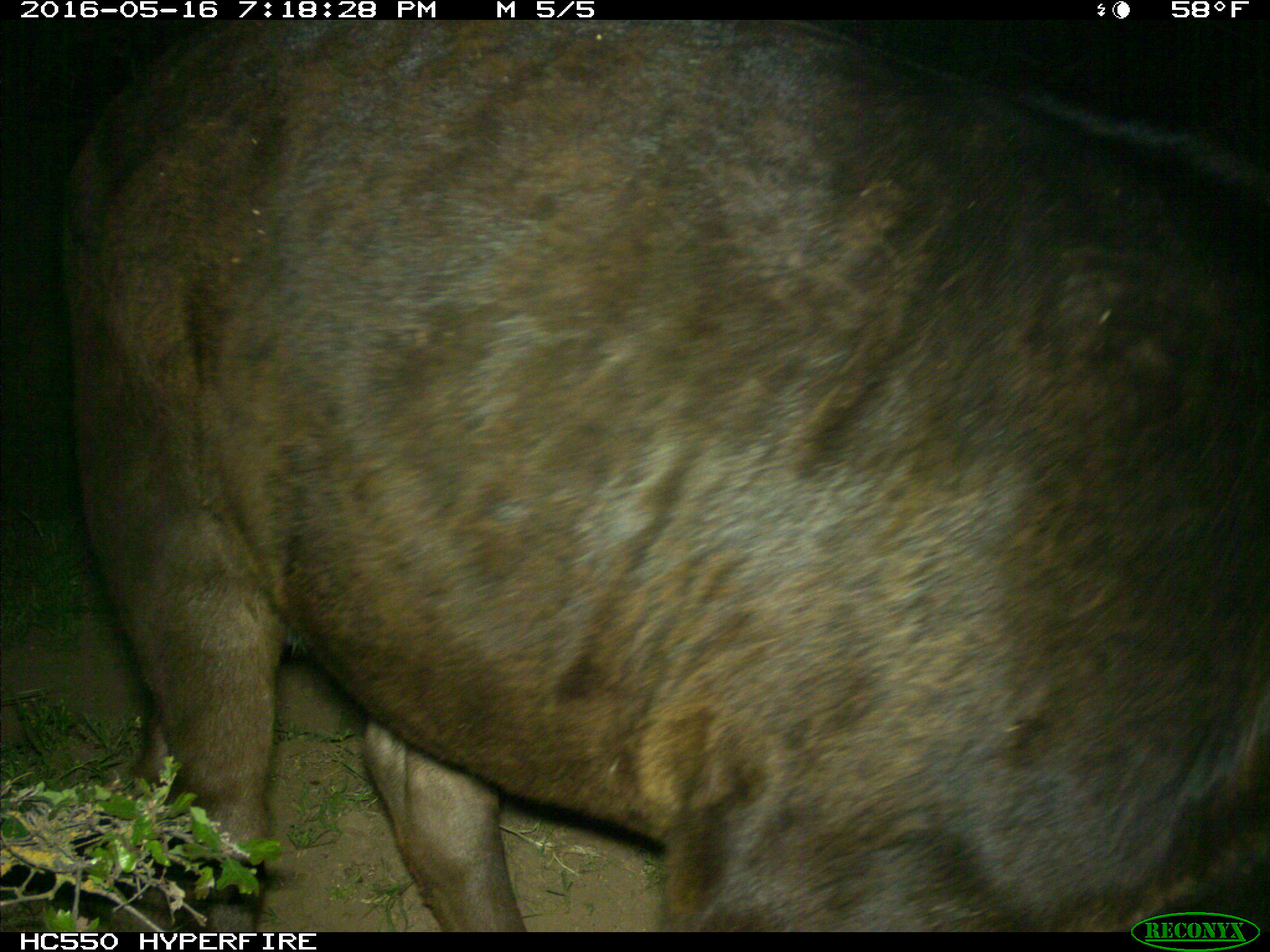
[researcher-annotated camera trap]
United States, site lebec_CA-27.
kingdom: Animalia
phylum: Chordata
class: Mammalia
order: Artiodactyla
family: Bovidae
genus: Bos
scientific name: Bos taurus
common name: domestic cow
Bos taurus (domestic cow).